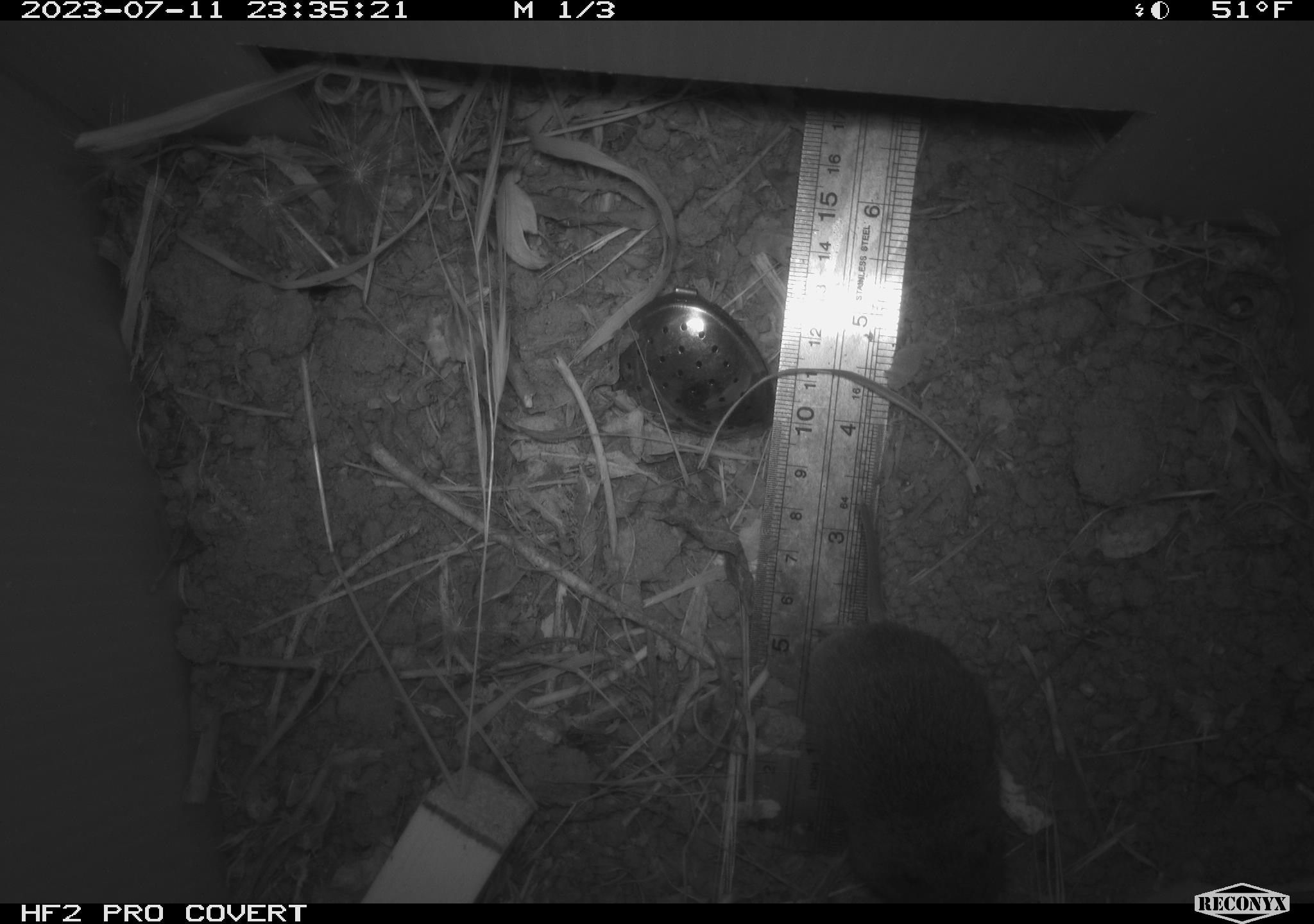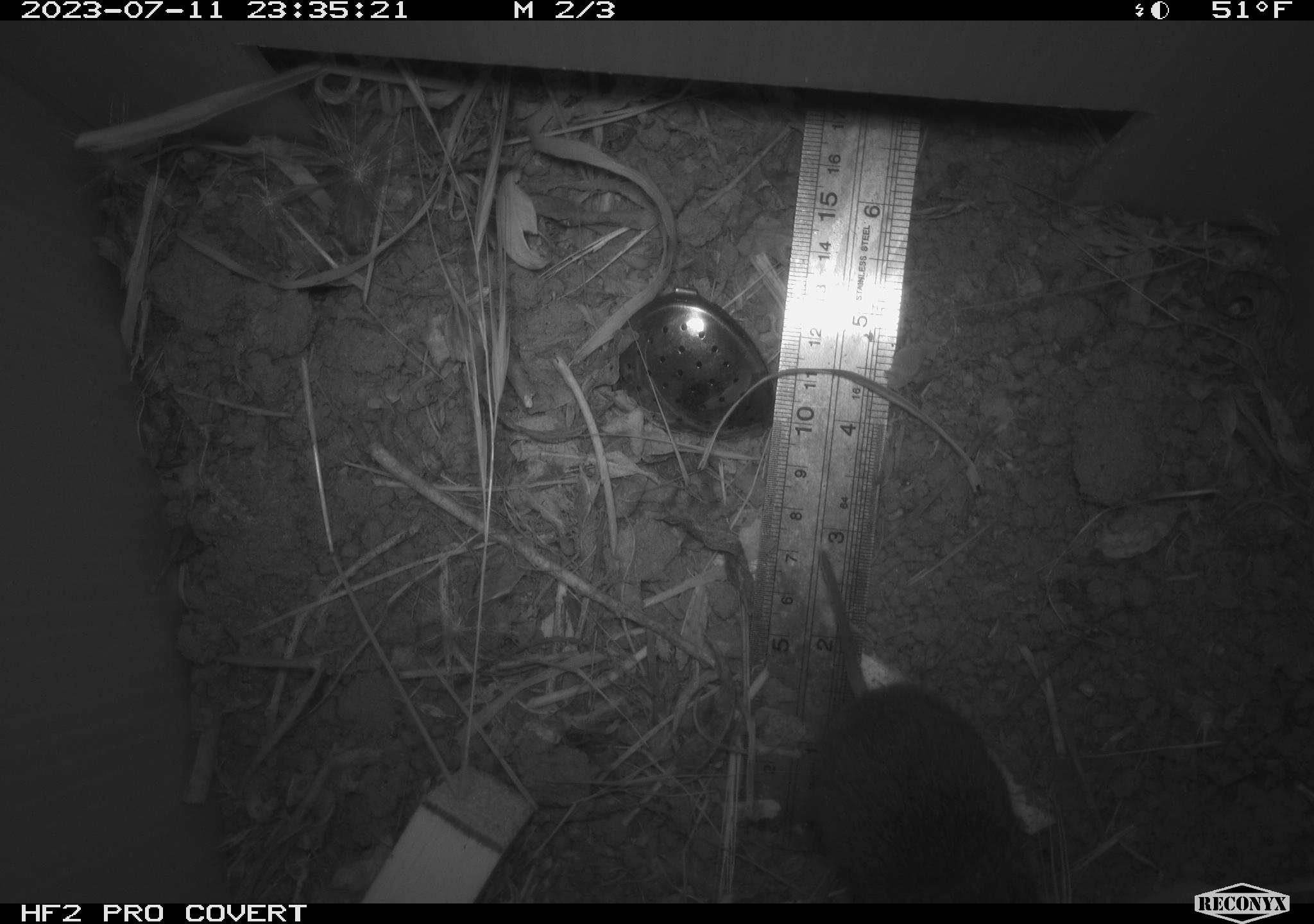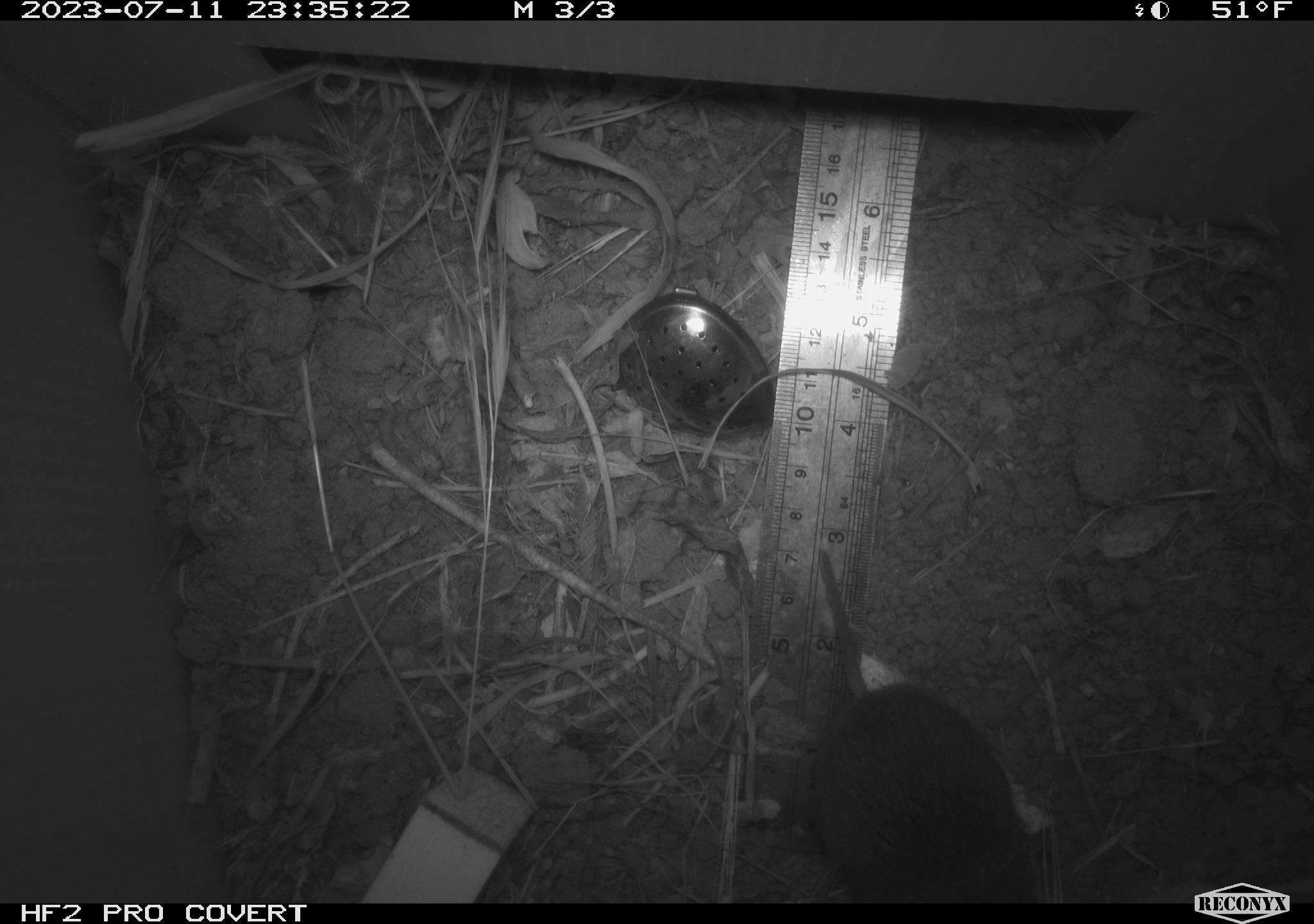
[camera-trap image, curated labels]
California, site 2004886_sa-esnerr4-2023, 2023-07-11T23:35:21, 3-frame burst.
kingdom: Animalia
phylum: Chordata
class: Mammalia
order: Rodentia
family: Cricetidae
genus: Microtus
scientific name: Microtus californicus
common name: california vole